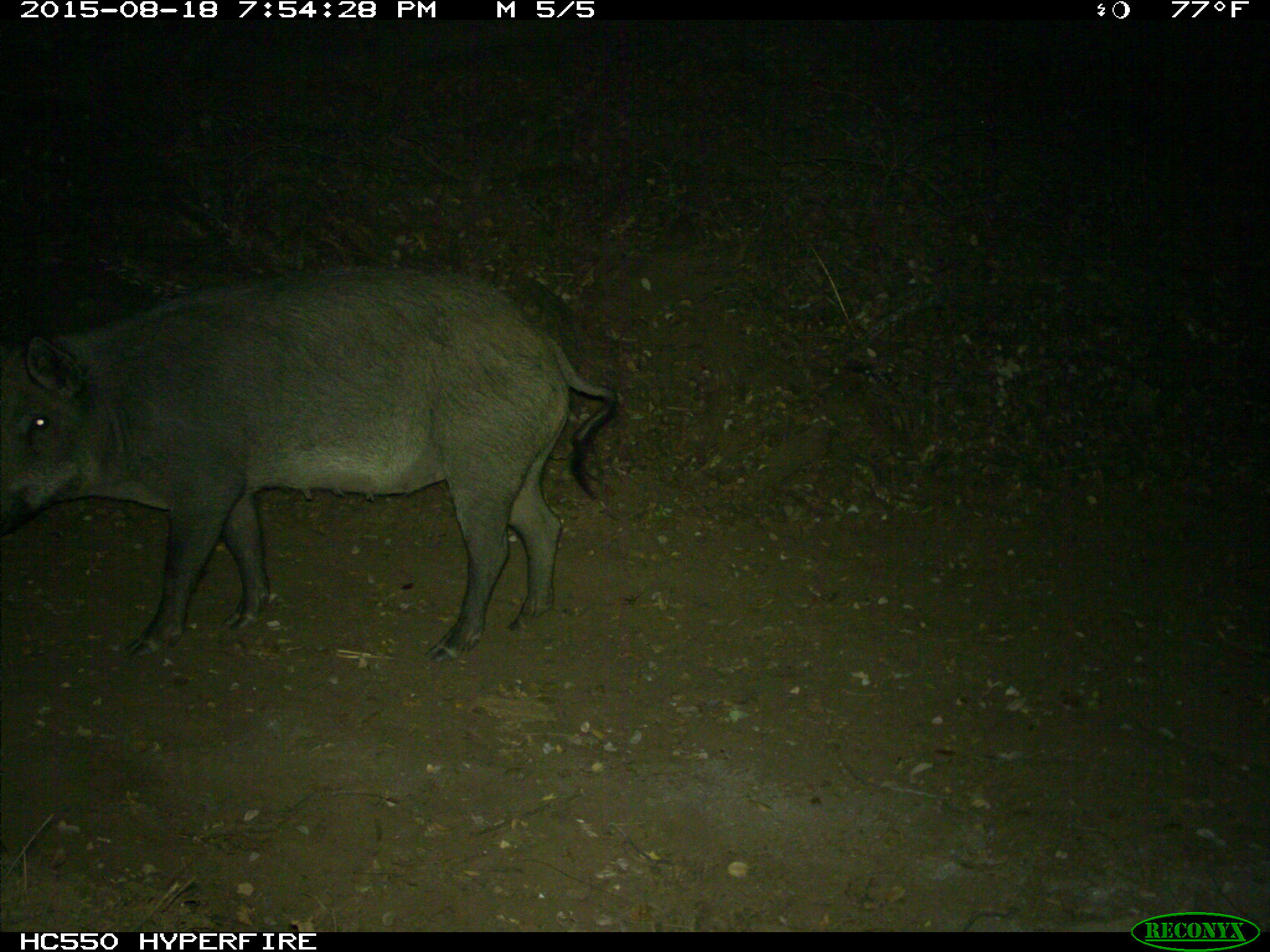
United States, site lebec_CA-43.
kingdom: Animalia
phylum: Chordata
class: Mammalia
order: Artiodactyla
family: Suidae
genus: Sus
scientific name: Sus scrofa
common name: wild boar